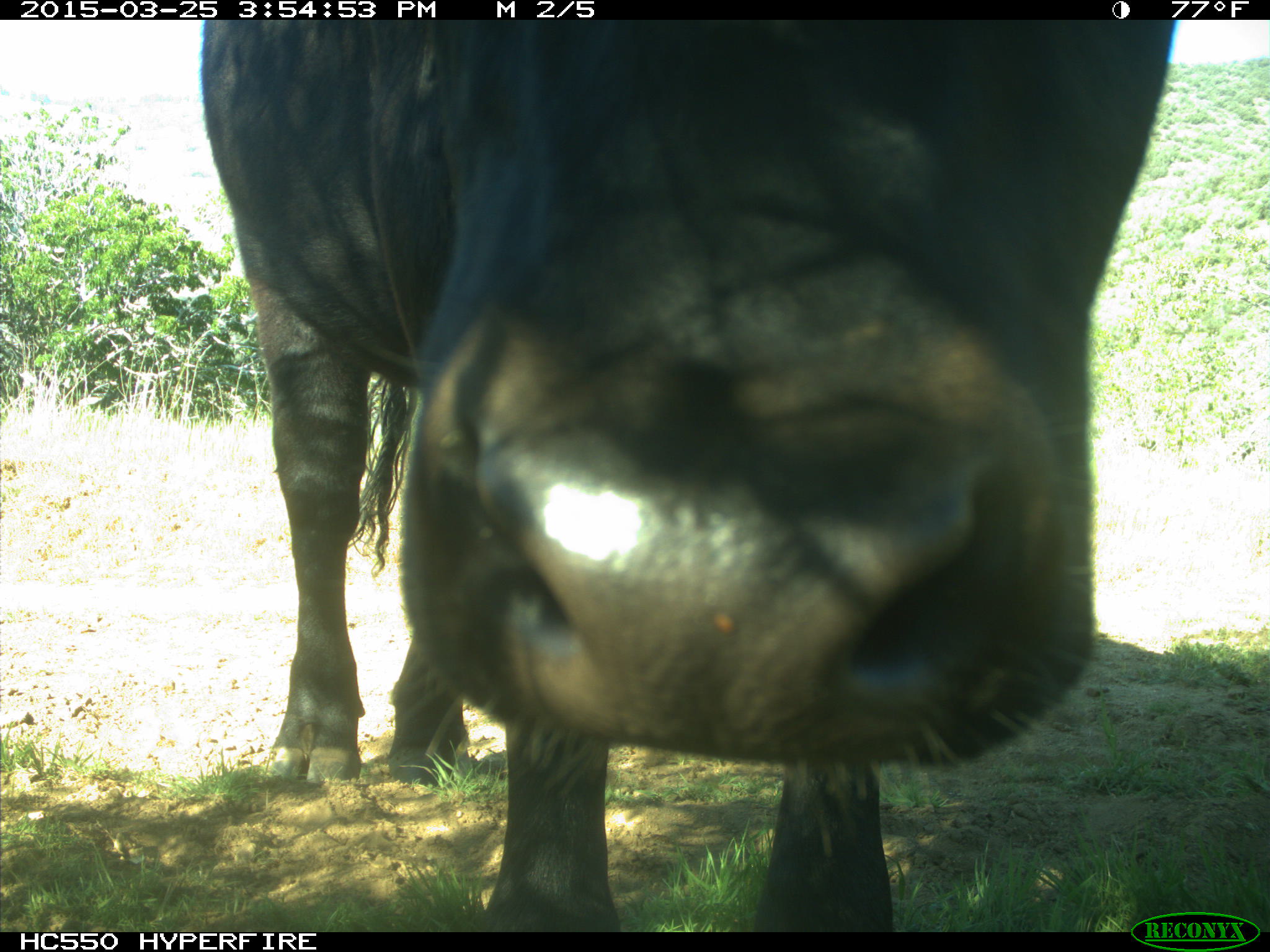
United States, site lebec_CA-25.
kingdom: Animalia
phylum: Chordata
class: Mammalia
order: Artiodactyla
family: Bovidae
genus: Bos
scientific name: Bos taurus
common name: domestic cow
Bos taurus (domestic cow).